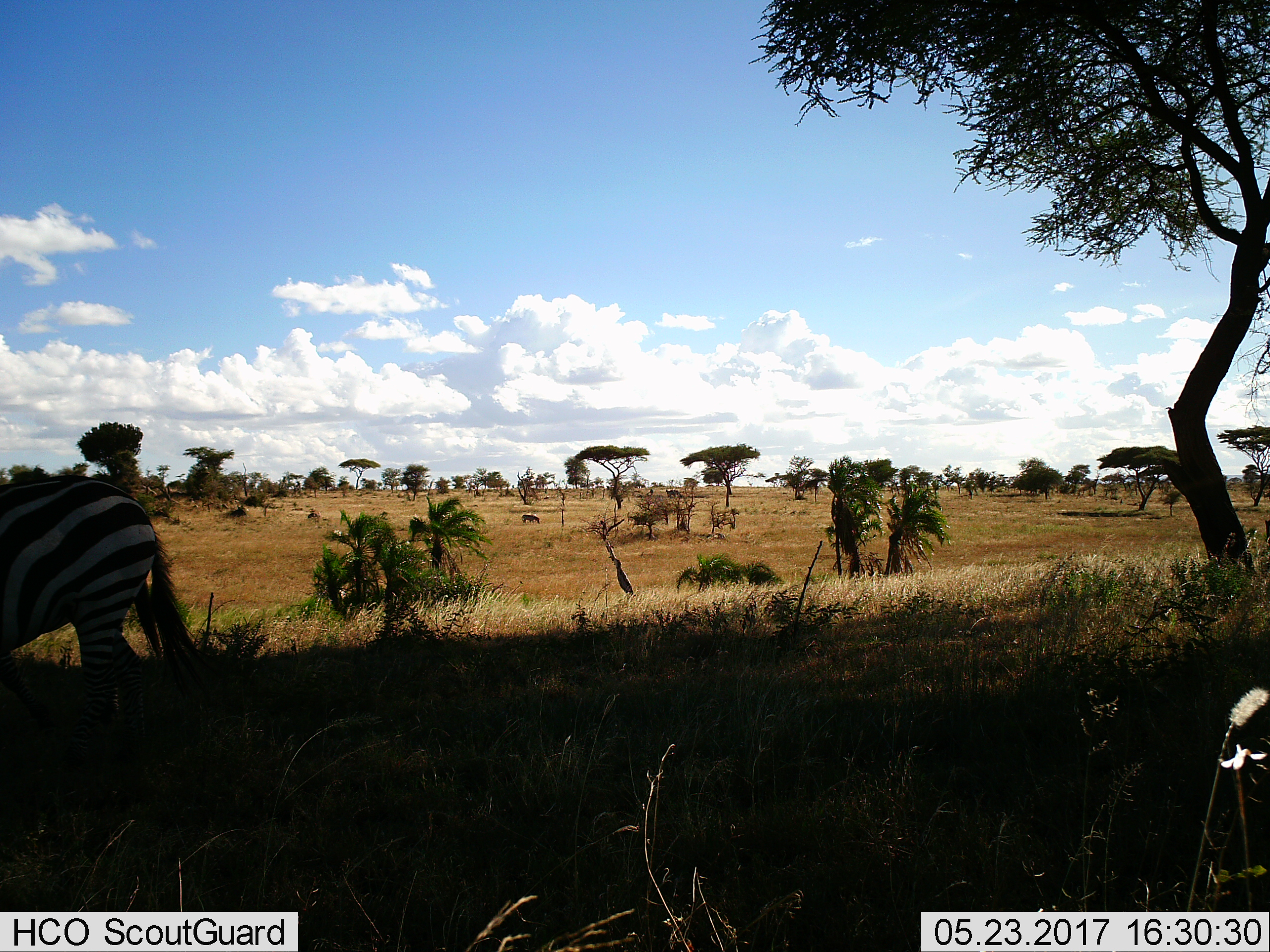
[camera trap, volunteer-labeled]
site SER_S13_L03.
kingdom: Animalia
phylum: Chordata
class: Mammalia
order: Perissodactyla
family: Equidae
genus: Equus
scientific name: Equus quagga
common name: plains zebra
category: zebraplains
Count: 2.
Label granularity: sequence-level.